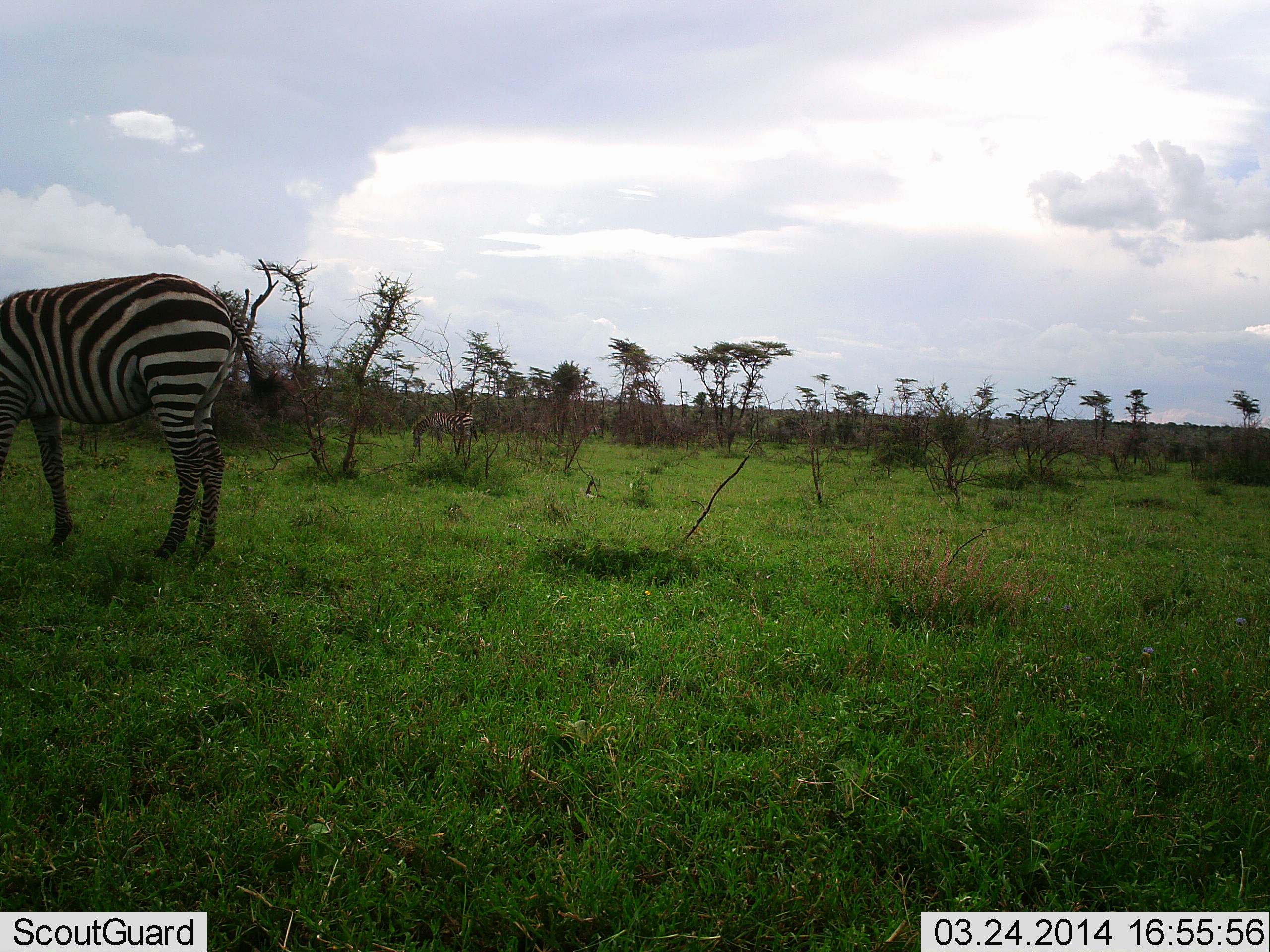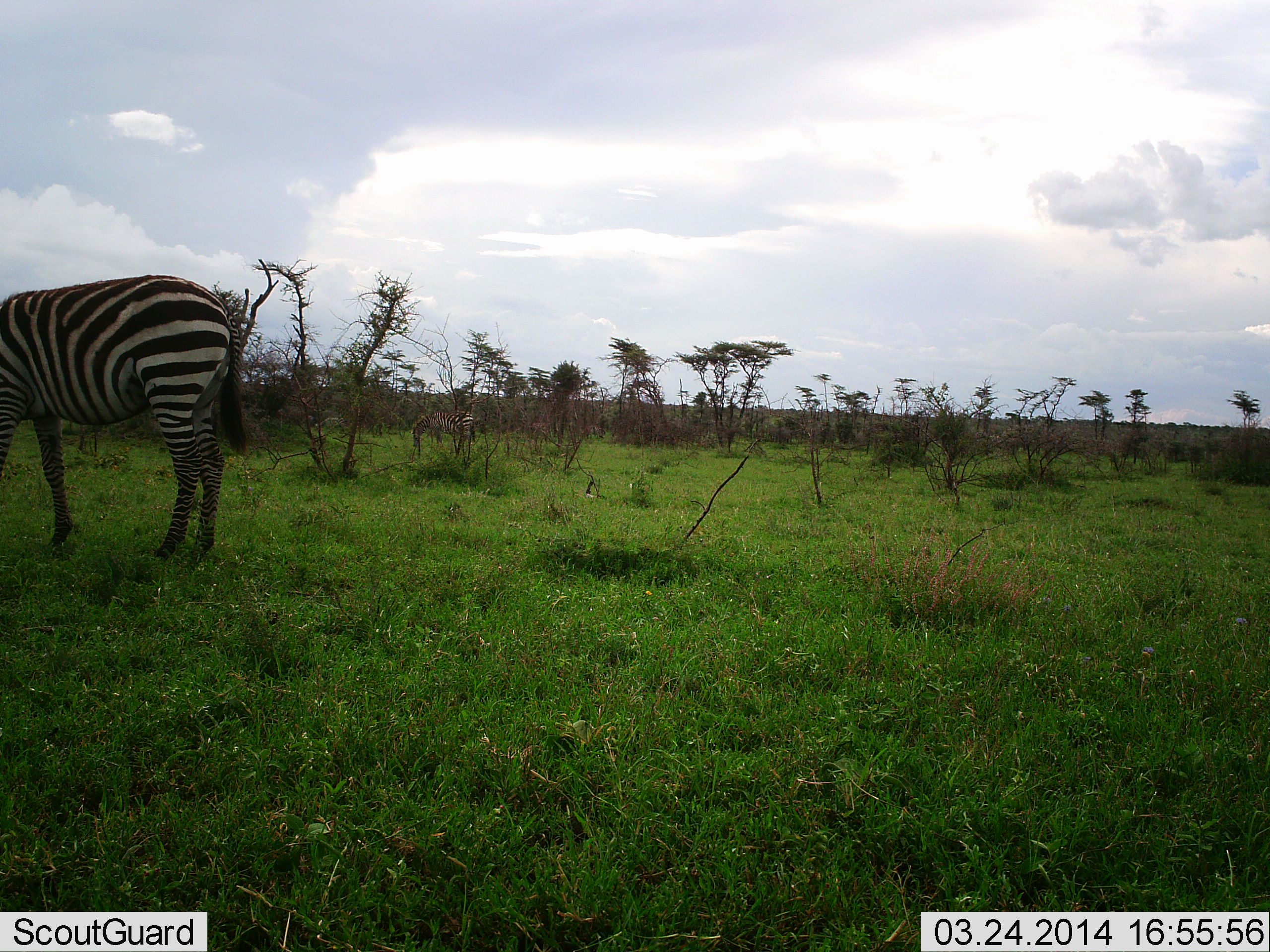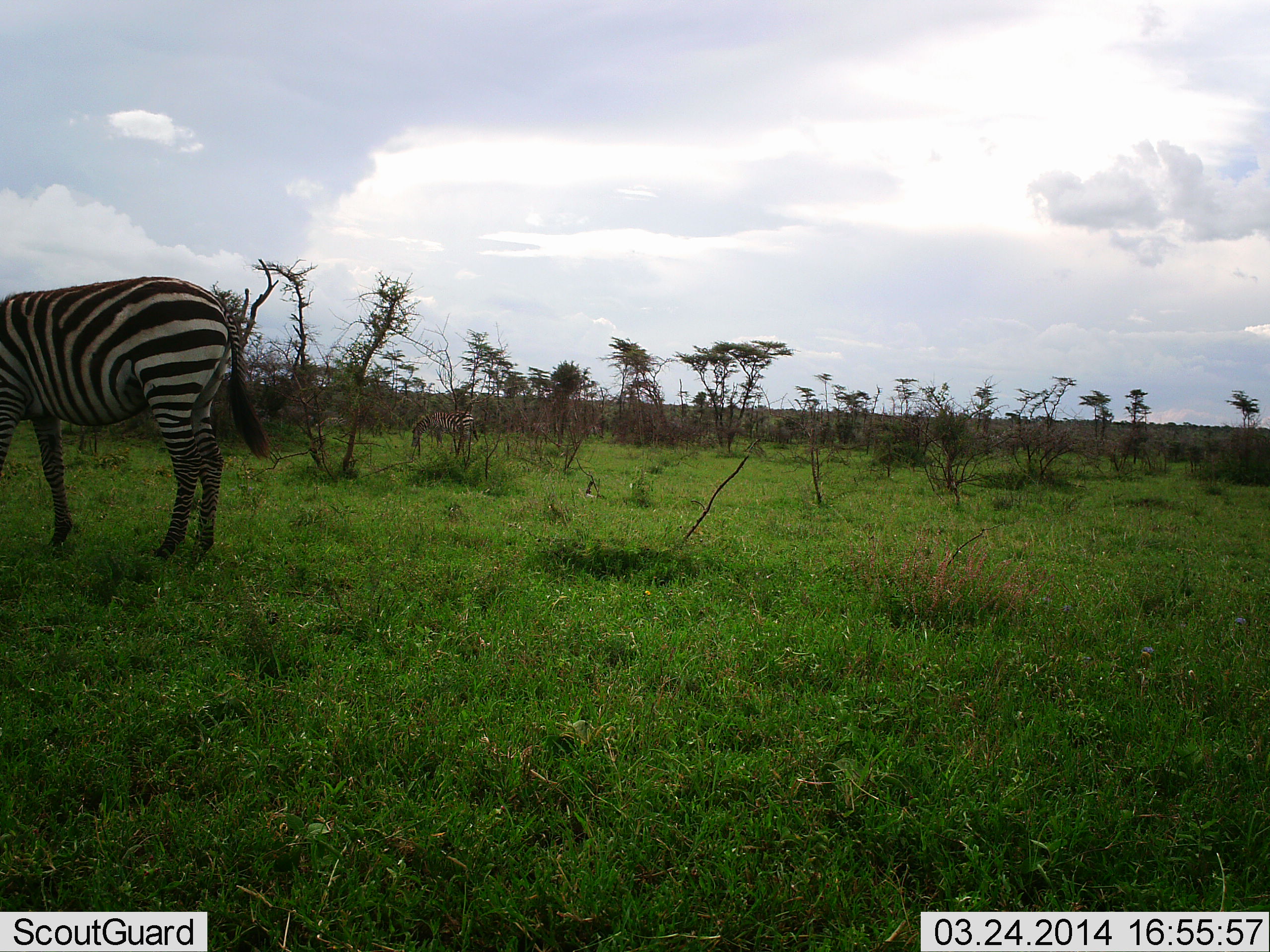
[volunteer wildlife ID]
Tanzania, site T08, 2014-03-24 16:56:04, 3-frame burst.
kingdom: Animalia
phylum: Chordata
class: Mammalia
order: Perissodactyla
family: Equidae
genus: Equus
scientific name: Equus quagga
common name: plains zebra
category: zebra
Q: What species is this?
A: Zebra (plains zebra) (Equus quagga).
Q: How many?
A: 1.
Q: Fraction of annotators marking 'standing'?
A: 80%.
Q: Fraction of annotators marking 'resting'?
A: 0%.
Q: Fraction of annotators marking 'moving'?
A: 0%.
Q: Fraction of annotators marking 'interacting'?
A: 0%.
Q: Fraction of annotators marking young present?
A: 0%.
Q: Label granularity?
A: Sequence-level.